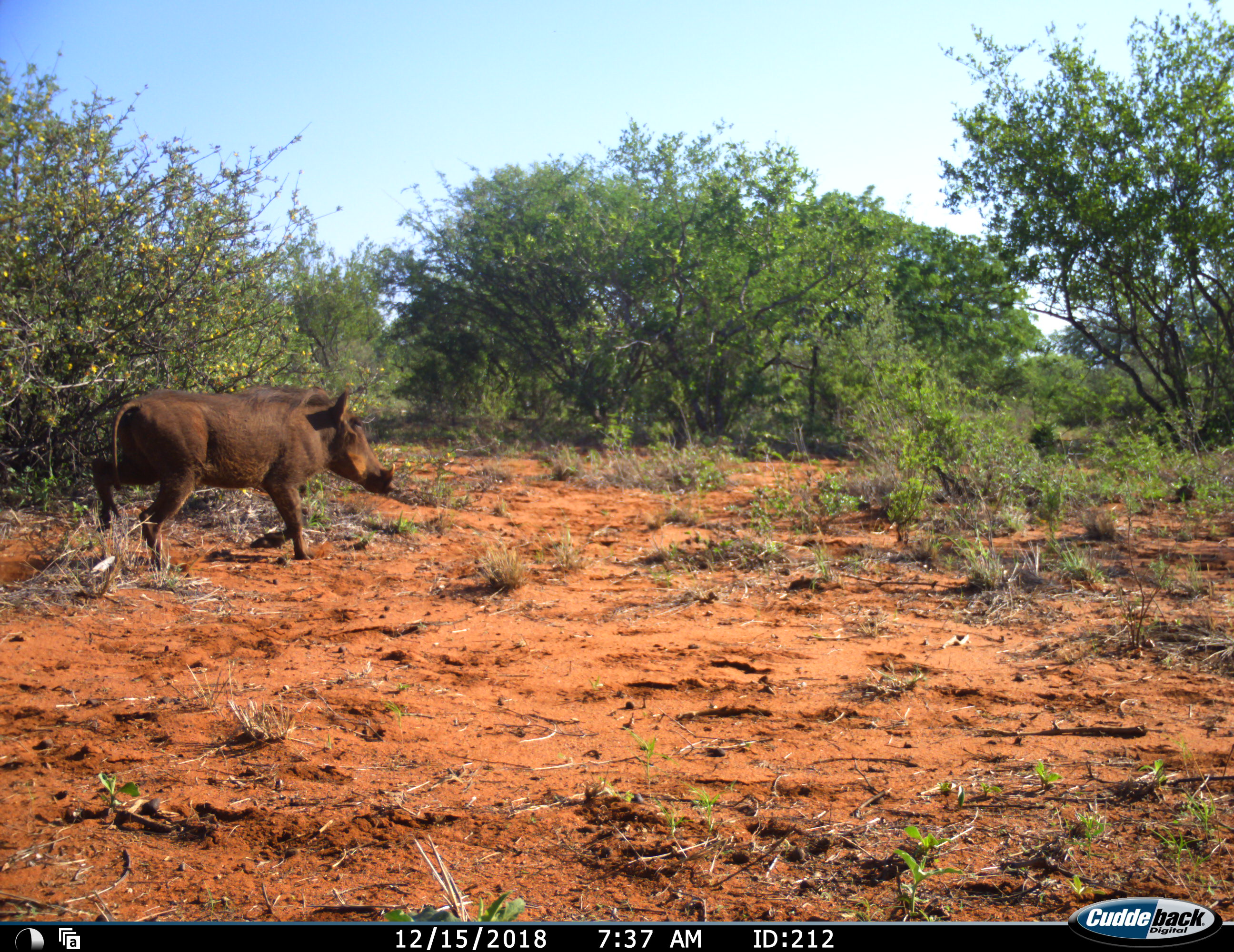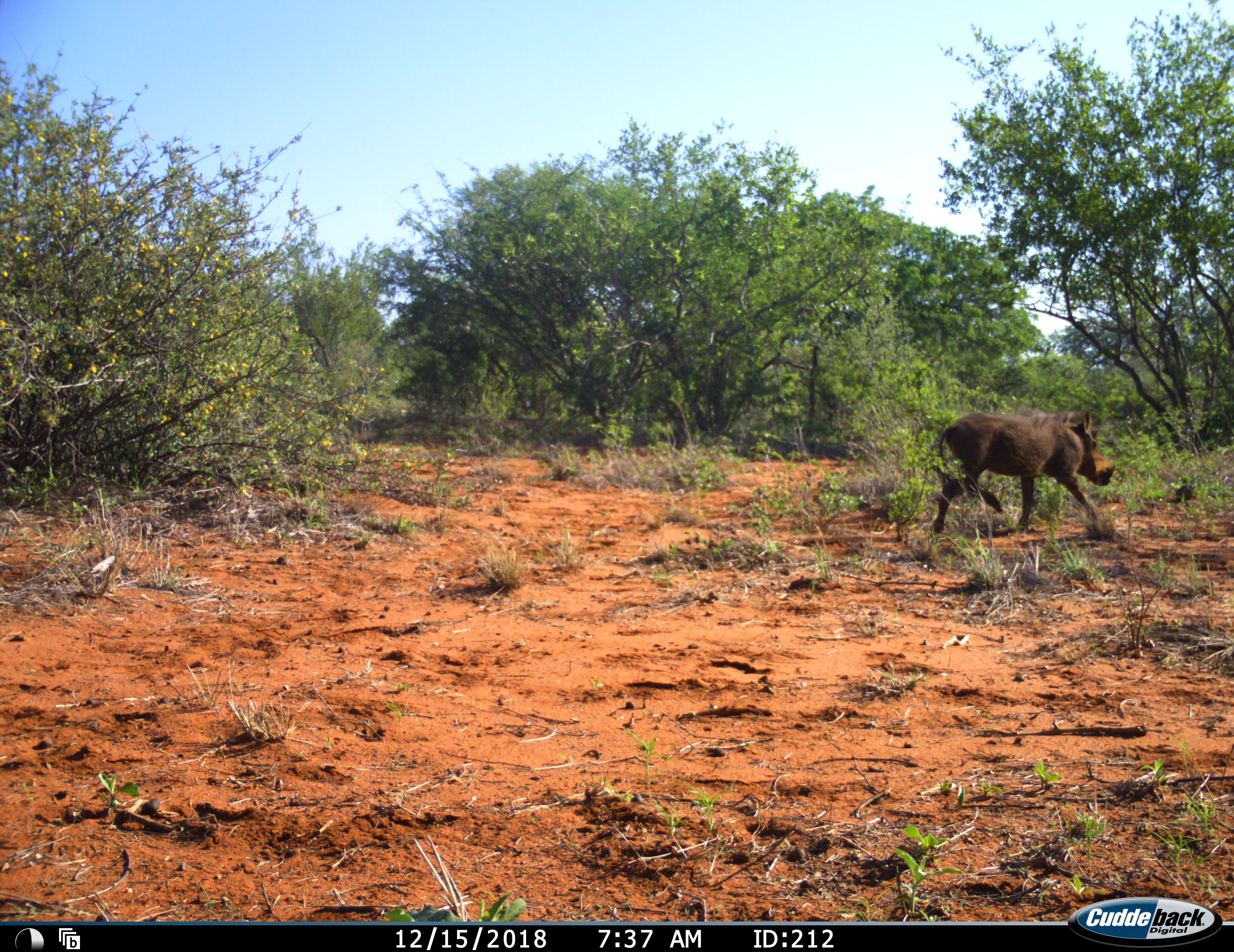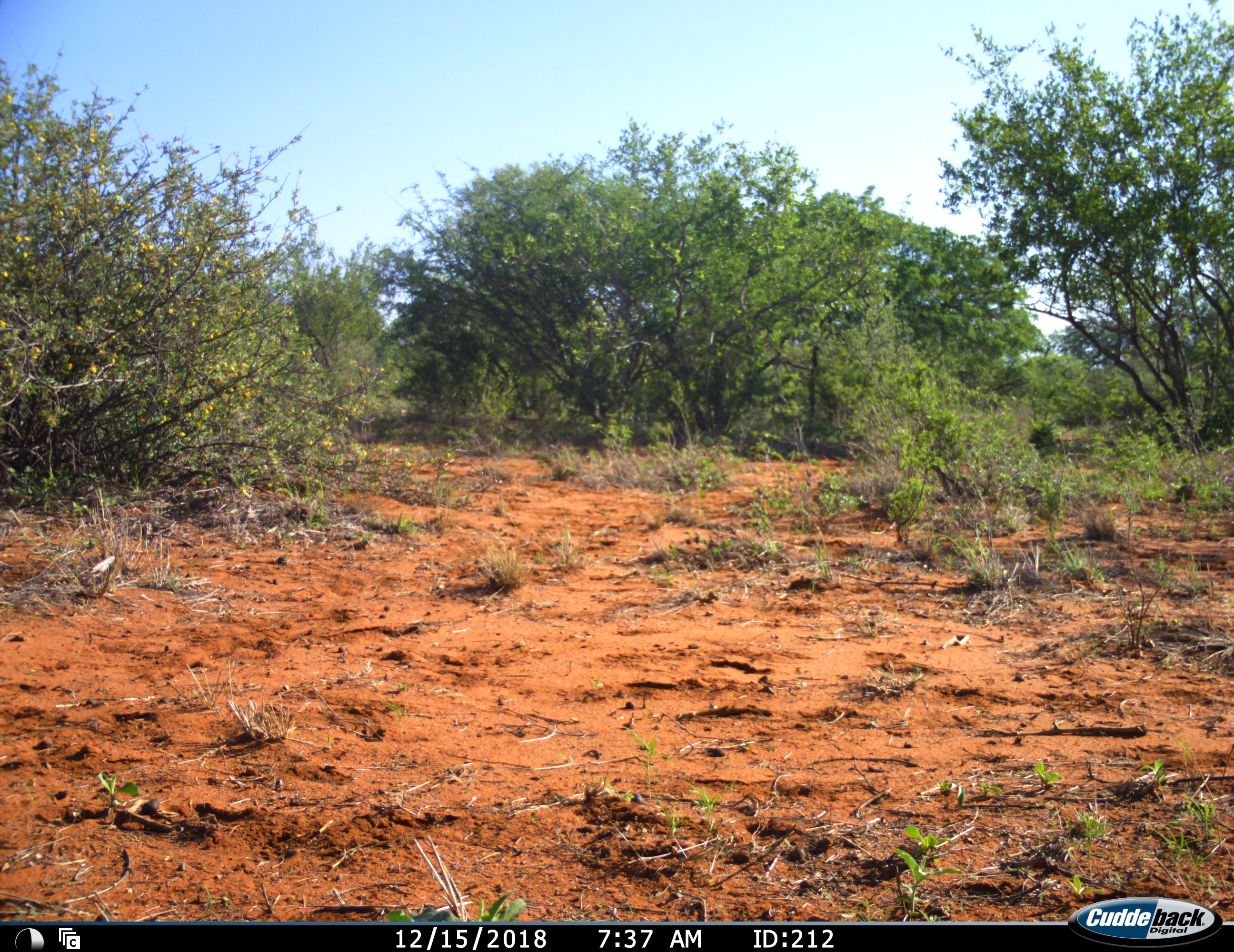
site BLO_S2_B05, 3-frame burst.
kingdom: Animalia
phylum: Chordata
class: Mammalia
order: Artiodactyla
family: Suidae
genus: Phacochoerus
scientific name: Phacochoerus africanus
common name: warthog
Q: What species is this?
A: Warthog (Phacochoerus africanus).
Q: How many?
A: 1.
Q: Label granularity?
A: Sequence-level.